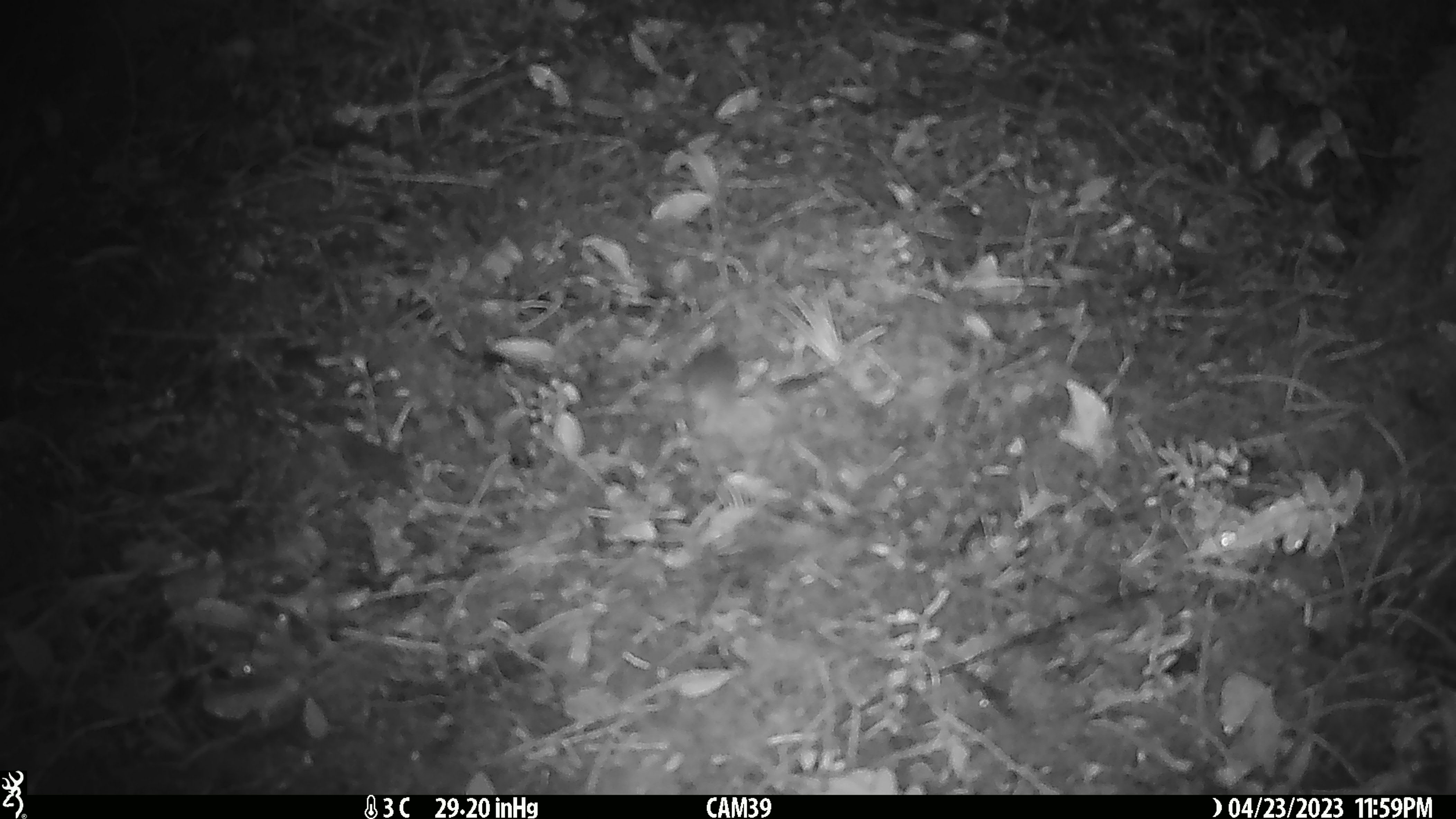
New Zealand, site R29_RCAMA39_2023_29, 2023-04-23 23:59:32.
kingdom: Animalia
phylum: Chordata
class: Mammalia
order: Rodentia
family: Muridae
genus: Mus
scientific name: Mus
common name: mouse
Mouse (Mus).